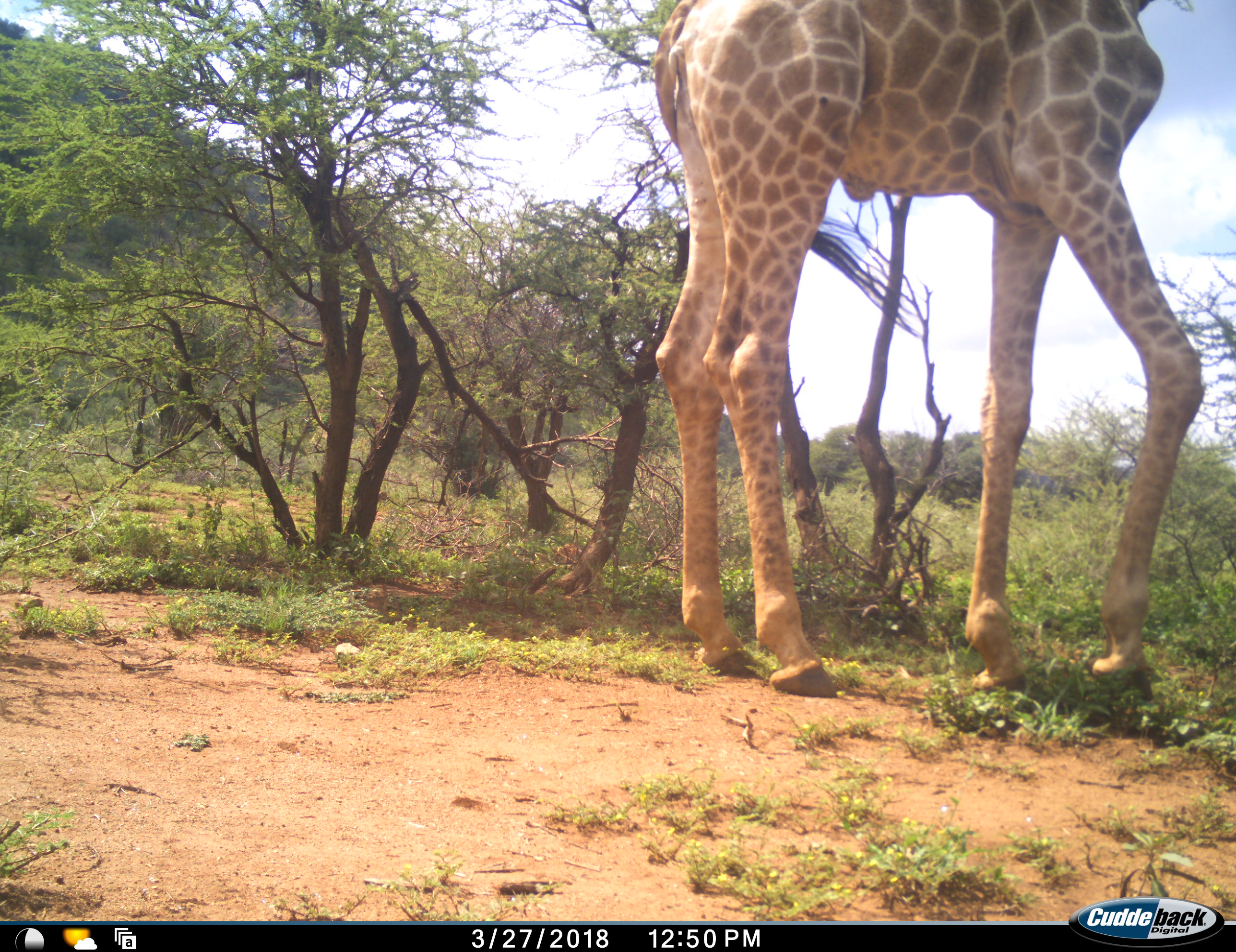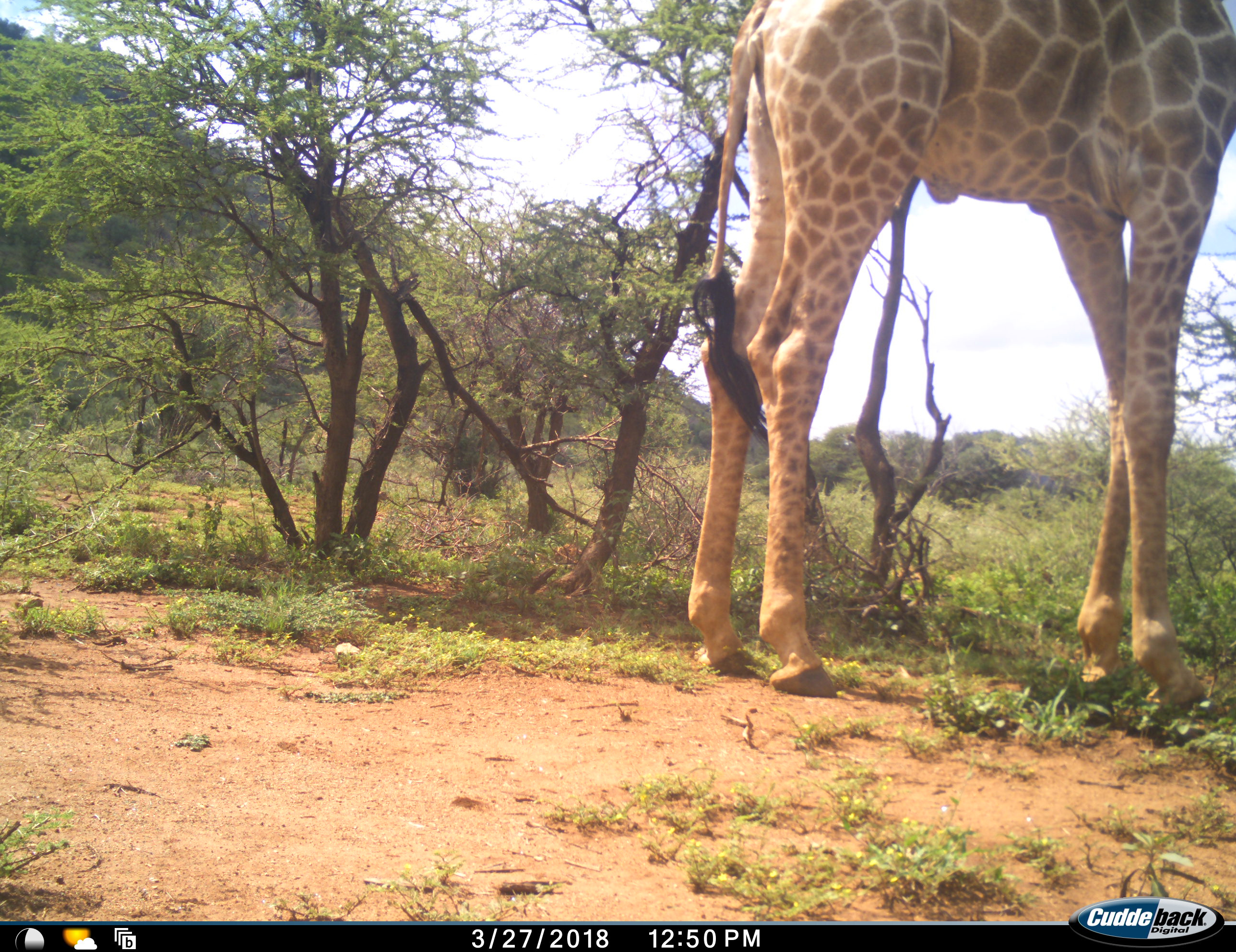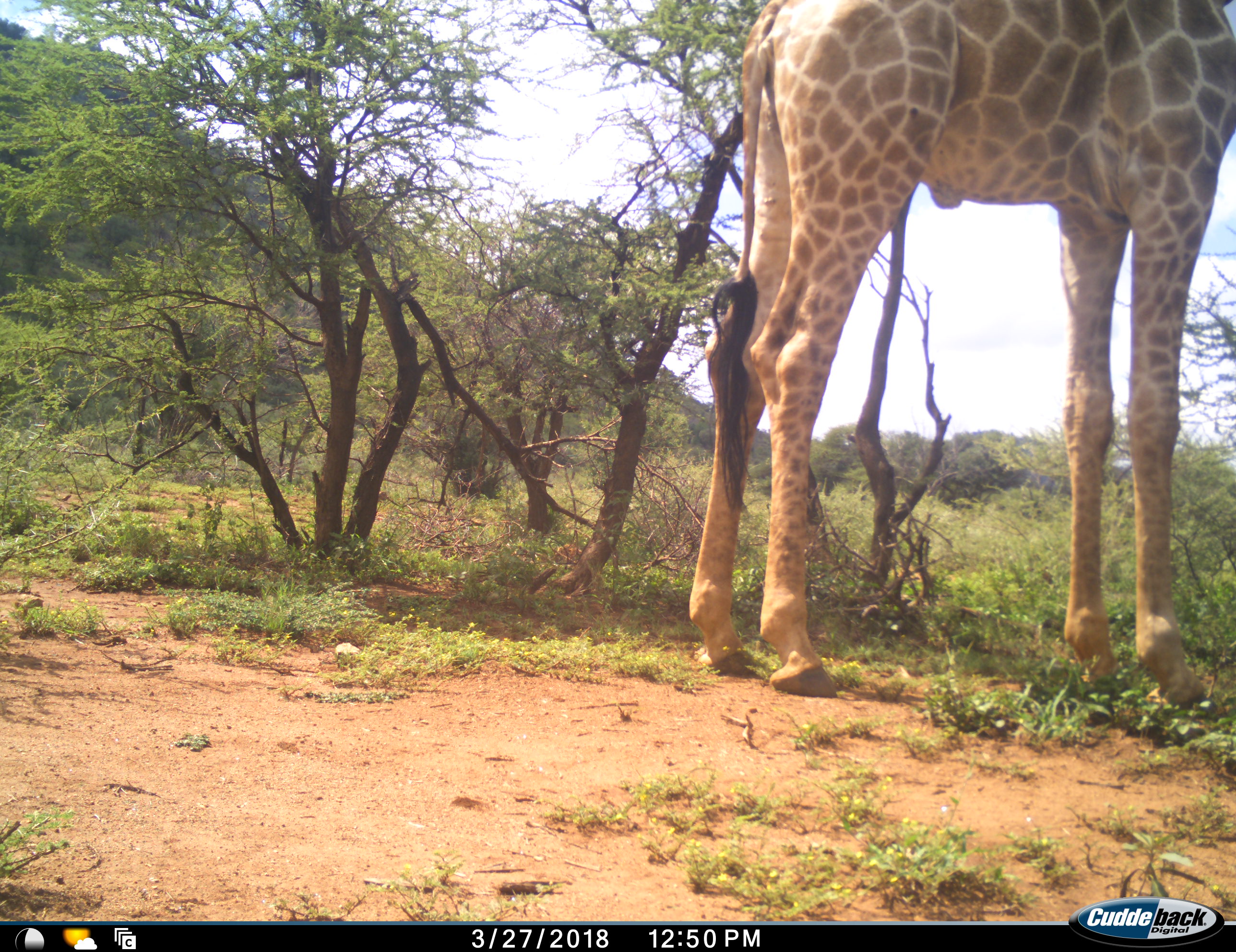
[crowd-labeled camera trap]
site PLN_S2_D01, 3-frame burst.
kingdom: Animalia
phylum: Chordata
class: Mammalia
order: Artiodactyla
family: Giraffidae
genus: Giraffa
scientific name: Giraffa camelopardalis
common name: giraffe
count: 1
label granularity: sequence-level